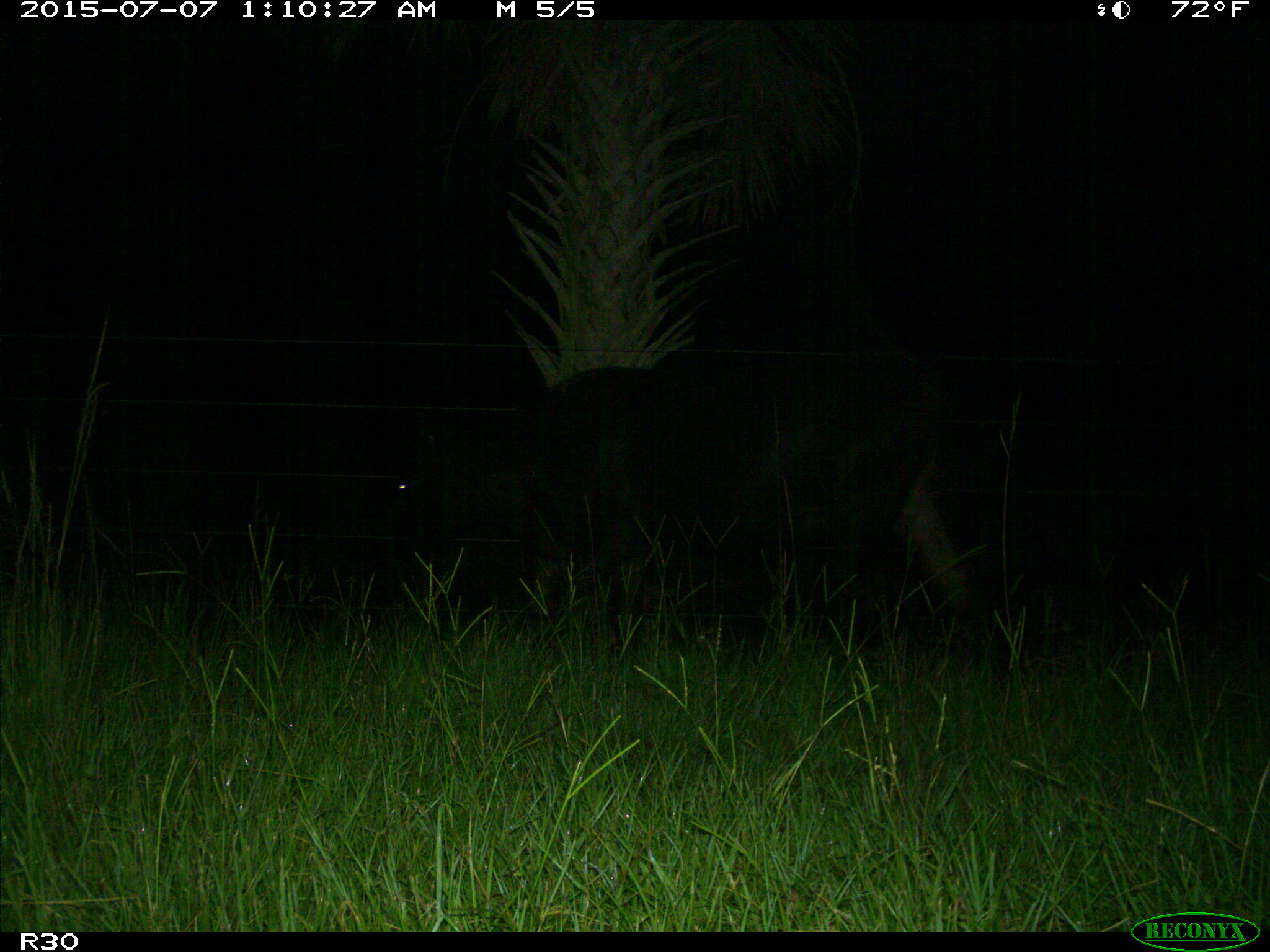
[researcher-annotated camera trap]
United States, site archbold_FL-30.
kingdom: Animalia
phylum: Chordata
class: Mammalia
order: Artiodactyla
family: Bovidae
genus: Bos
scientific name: Bos taurus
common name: domestic cow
Bos taurus (domestic cow).